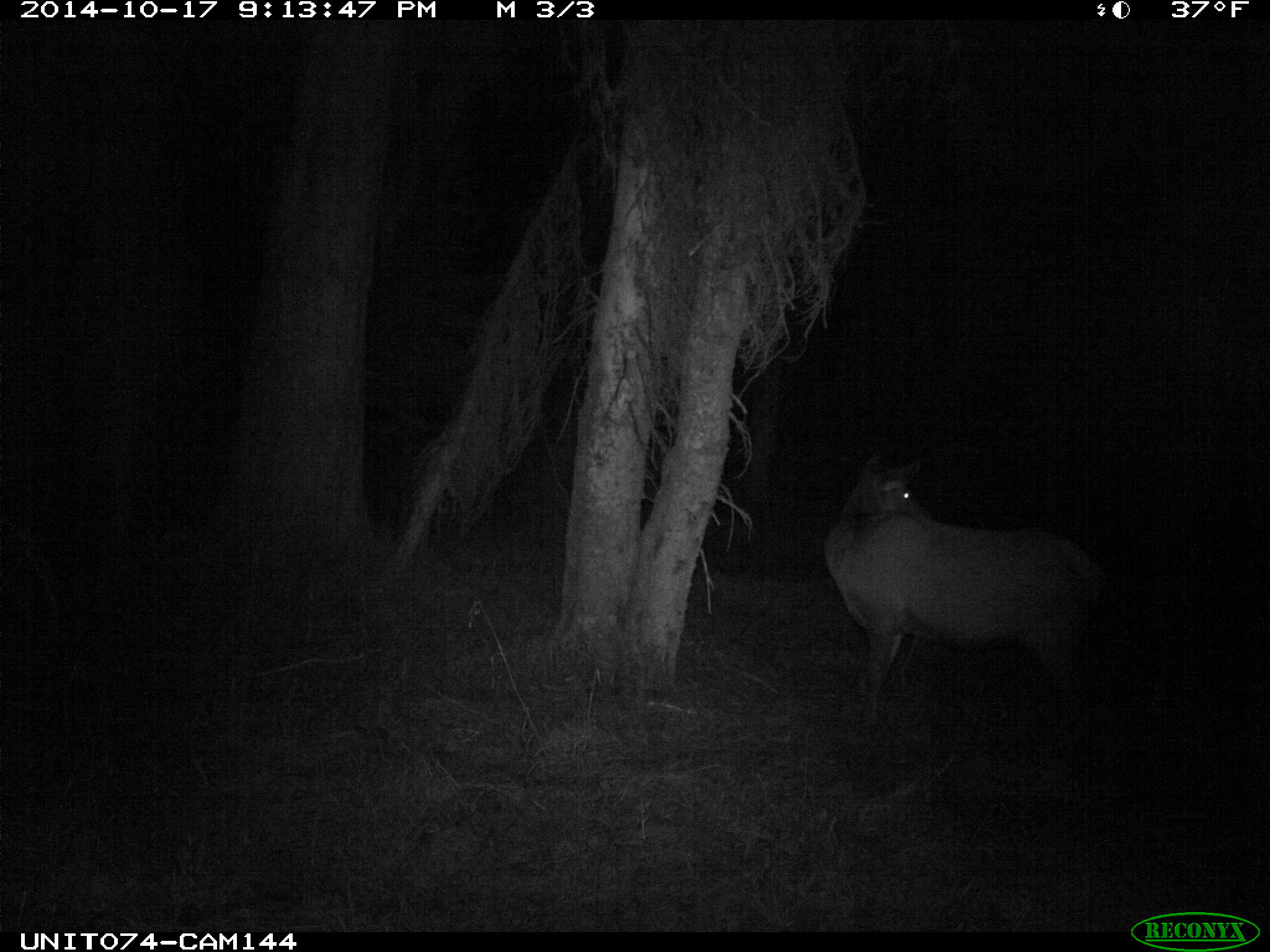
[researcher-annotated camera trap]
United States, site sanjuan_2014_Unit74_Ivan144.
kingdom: Animalia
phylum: Chordata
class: Mammalia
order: Artiodactyla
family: Cervidae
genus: Cervus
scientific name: Cervus elaphus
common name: red deer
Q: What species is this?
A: Cervus elaphus (red deer).